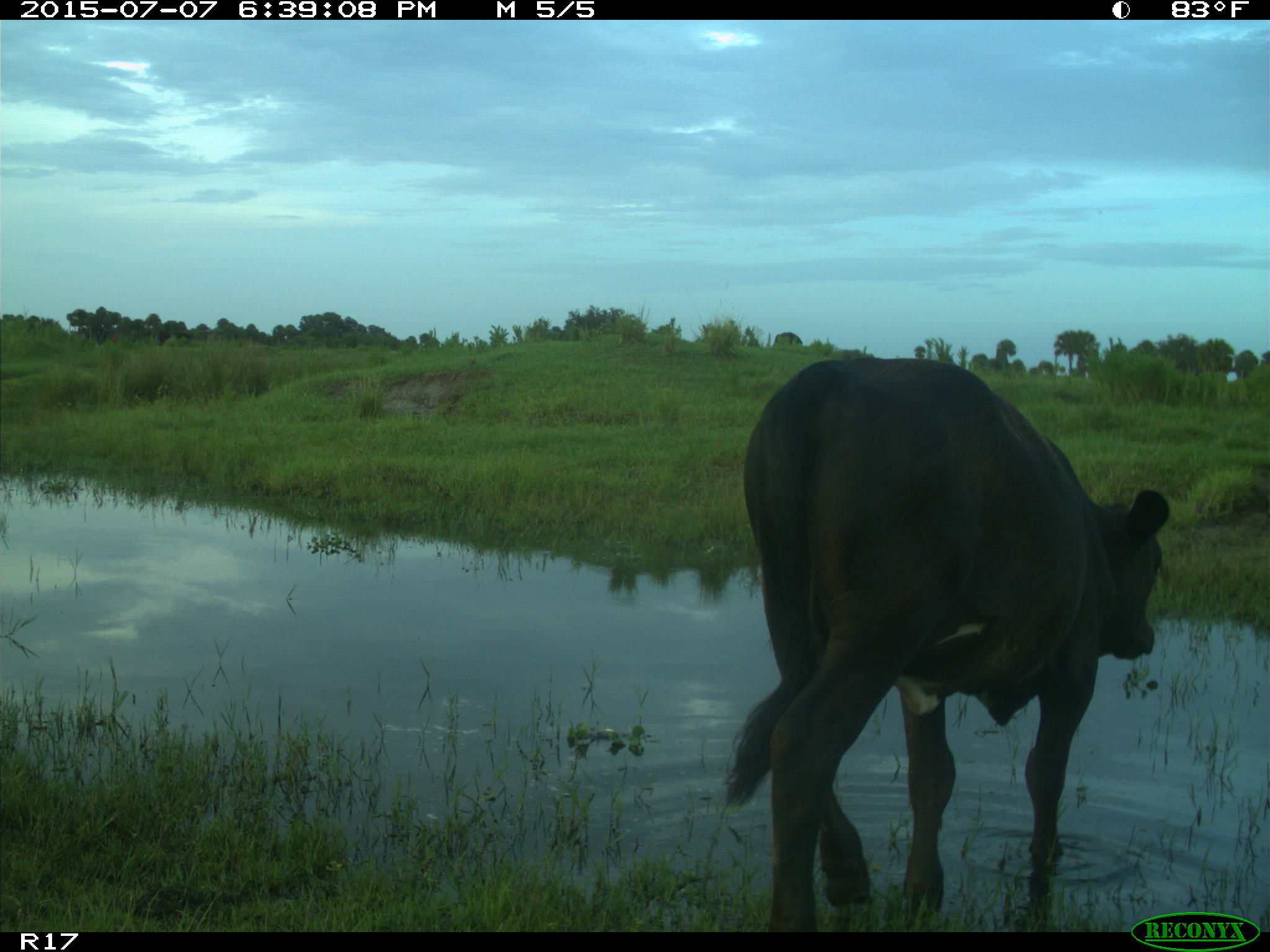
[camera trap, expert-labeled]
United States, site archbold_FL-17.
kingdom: Animalia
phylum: Chordata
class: Mammalia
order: Artiodactyla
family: Bovidae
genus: Bos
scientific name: Bos taurus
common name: domestic cow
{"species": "Bos taurus (domestic cow)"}